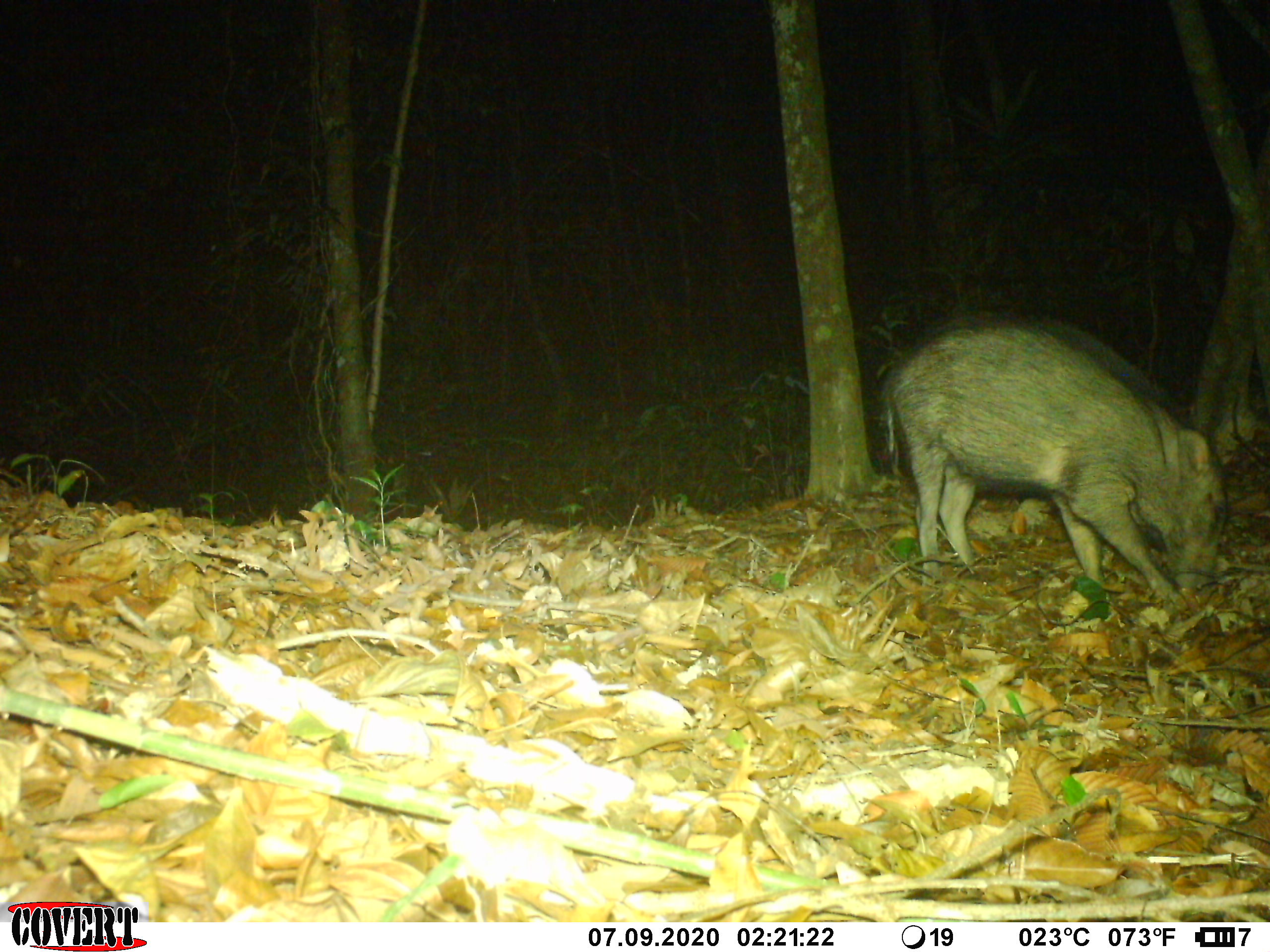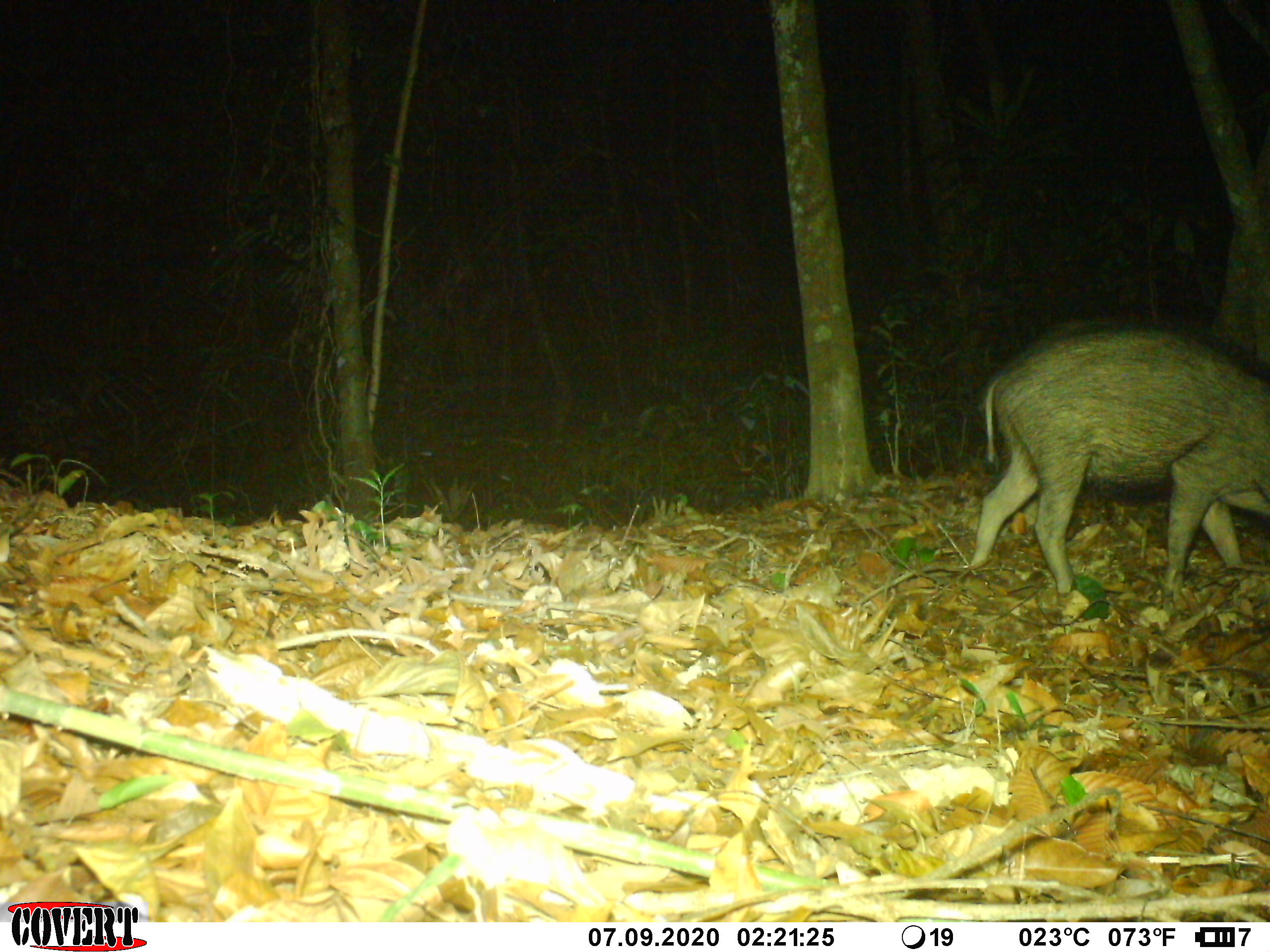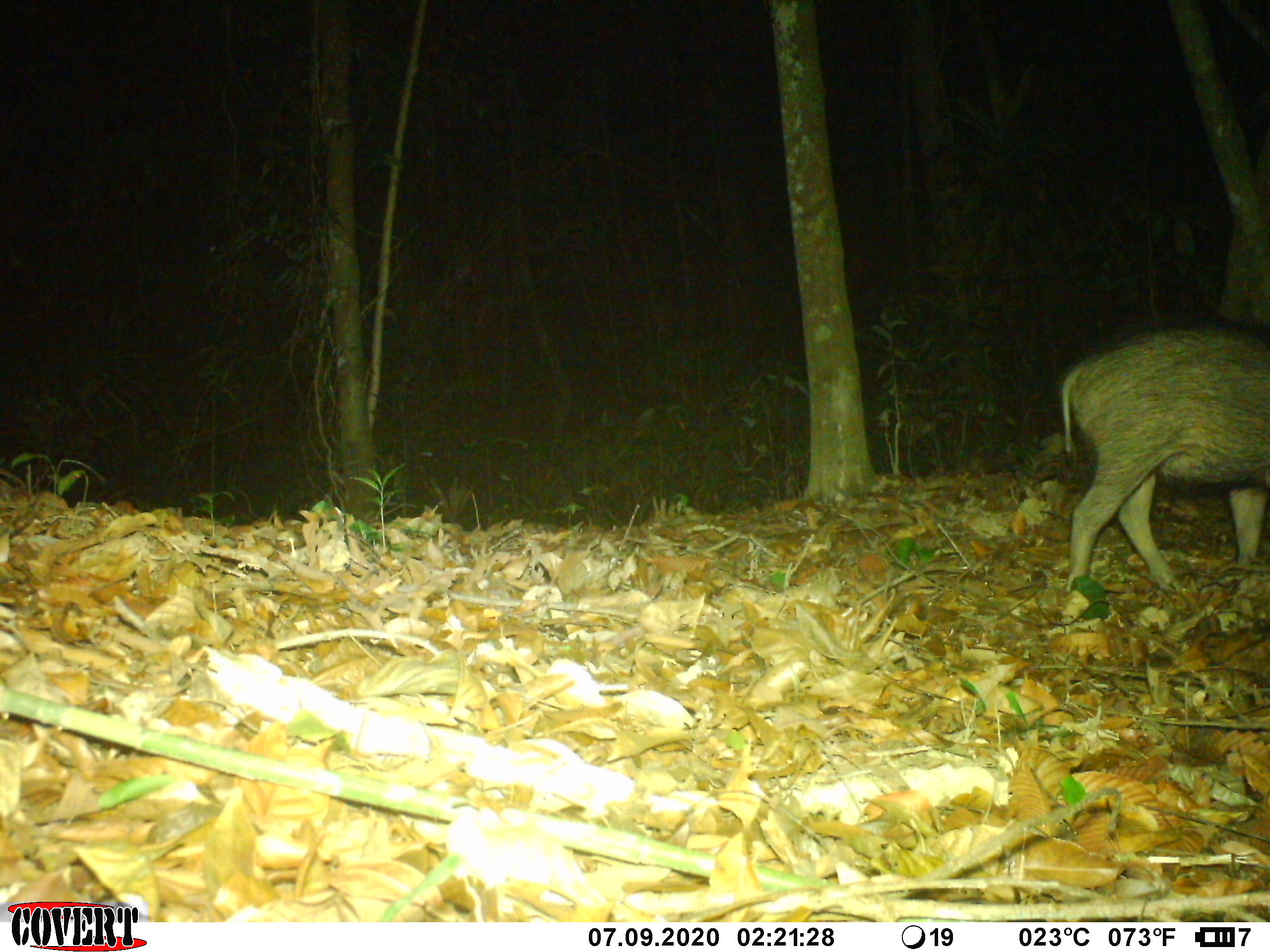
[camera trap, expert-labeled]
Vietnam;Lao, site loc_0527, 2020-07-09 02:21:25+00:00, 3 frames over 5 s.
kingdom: Animalia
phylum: Chordata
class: Mammalia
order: Artiodactyla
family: Suidae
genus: Sus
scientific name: Sus scrofa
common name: eurasian wild pig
Eurasian wild pig (Sus scrofa). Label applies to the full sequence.